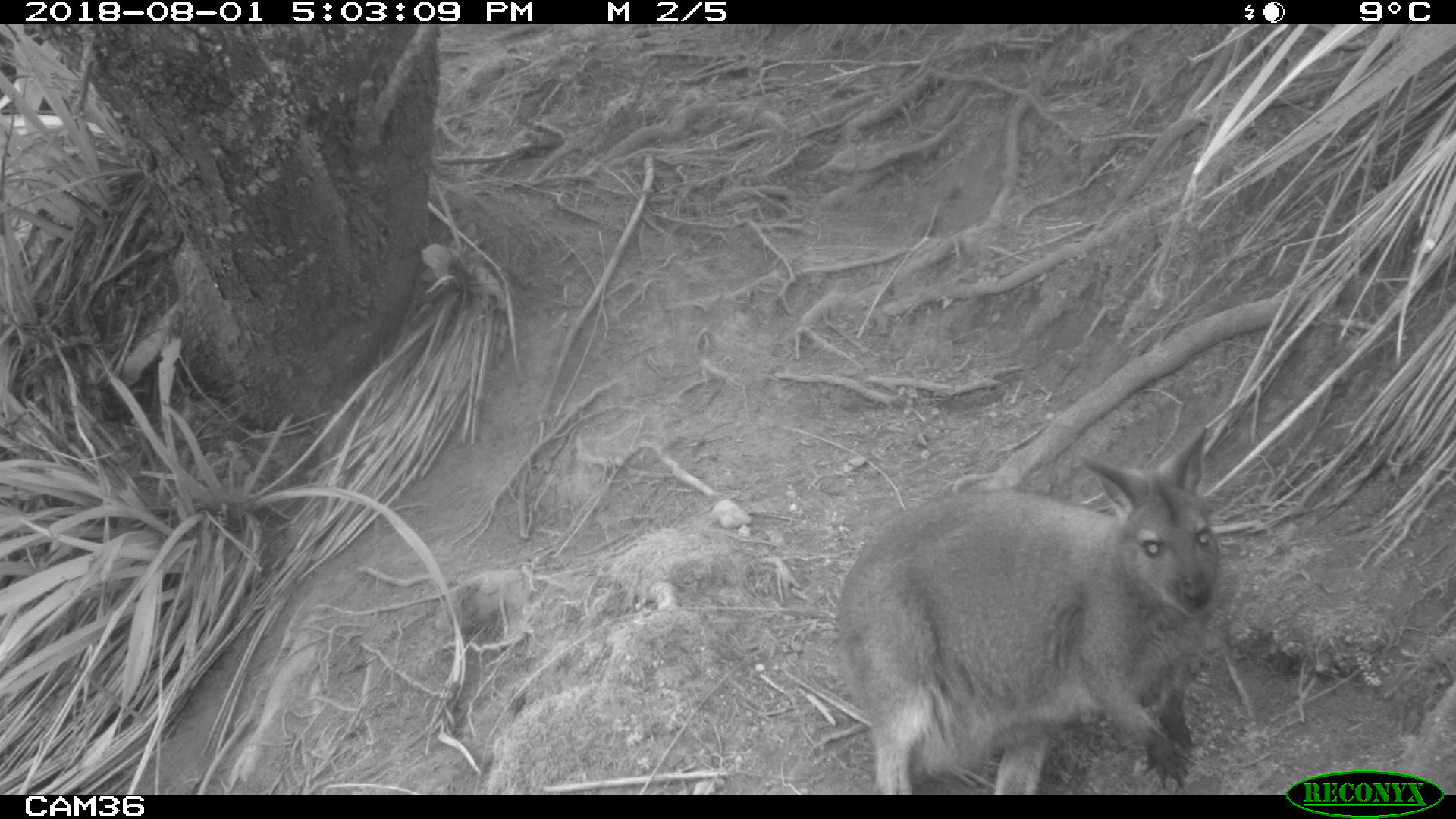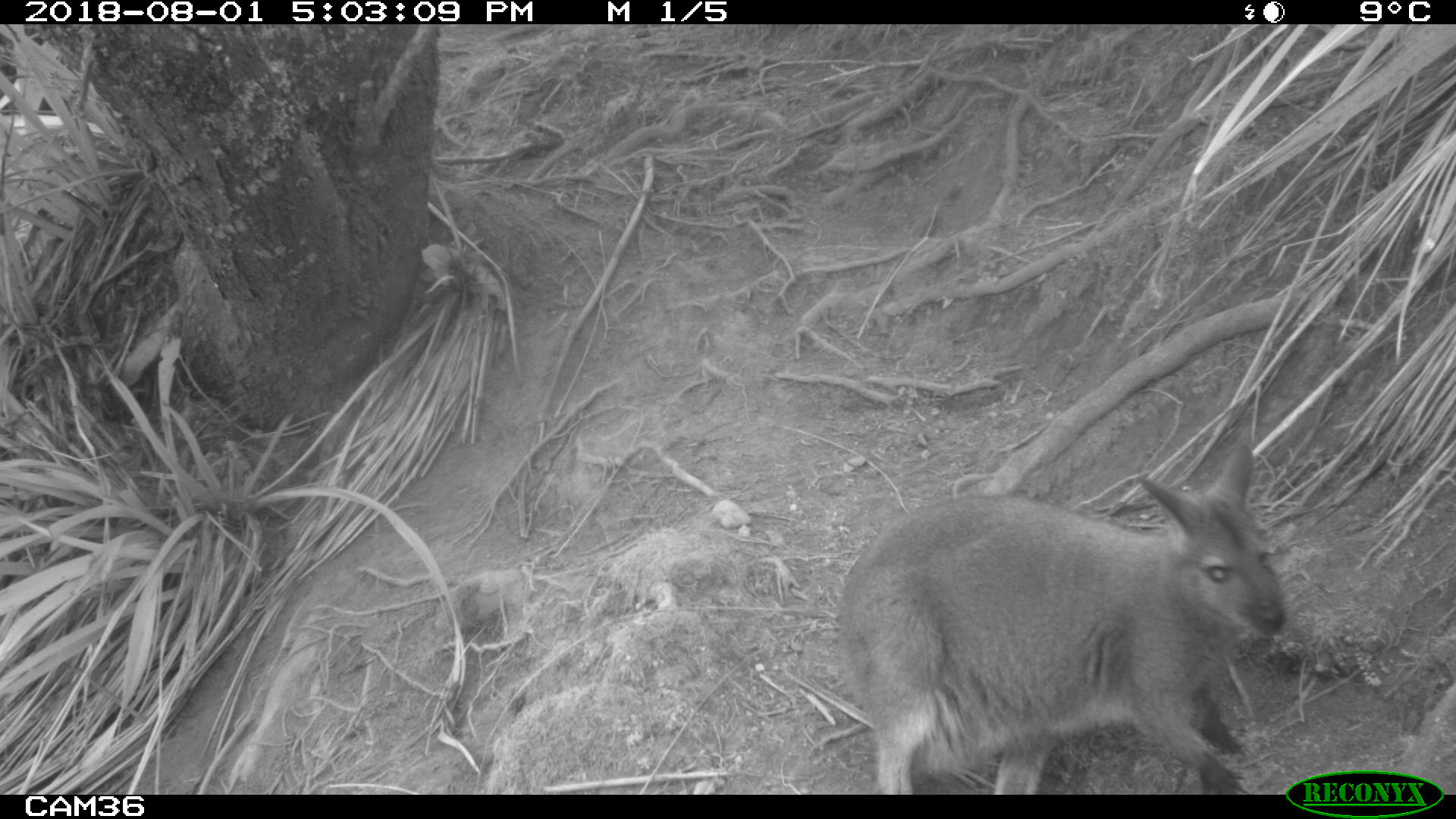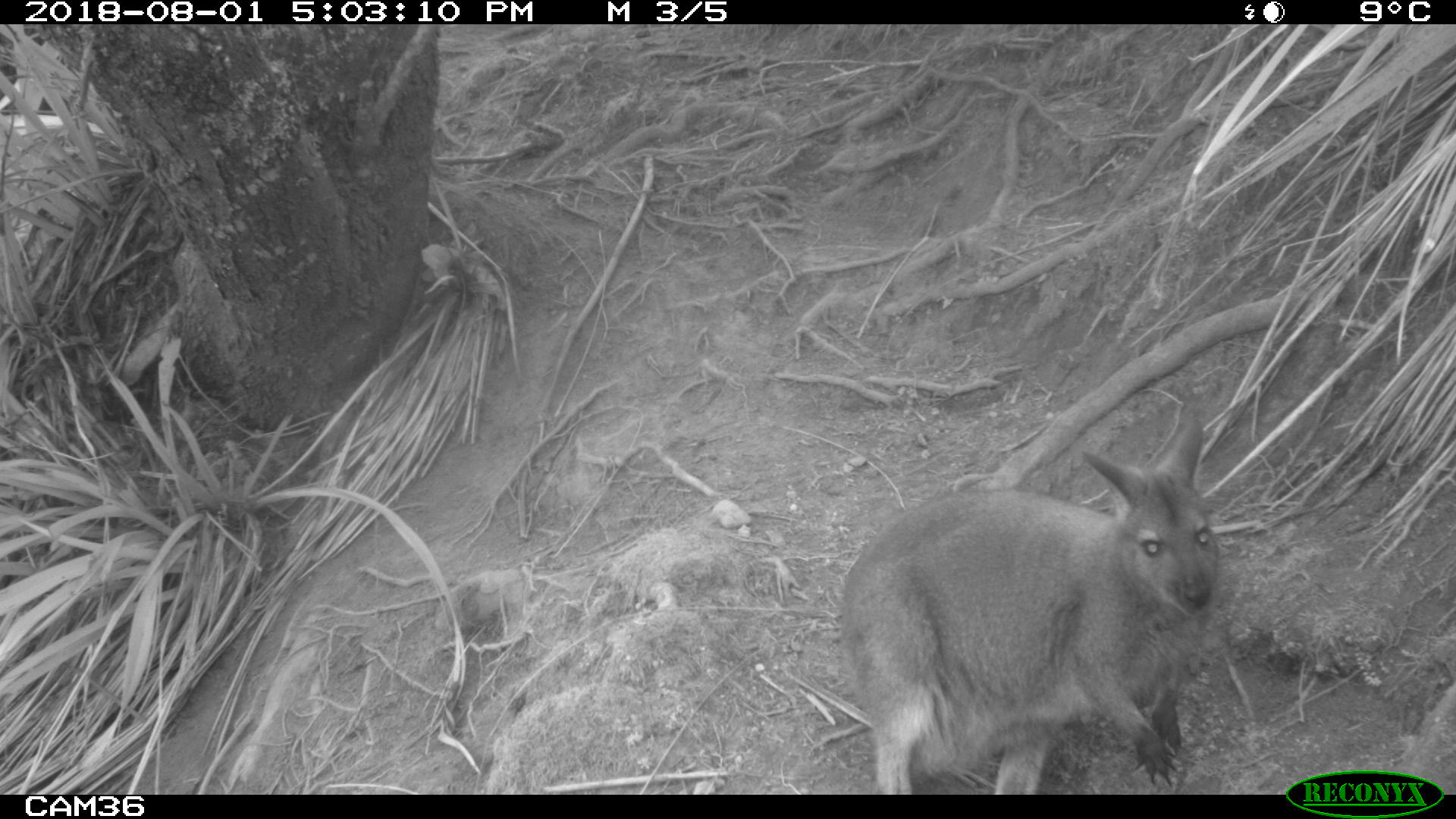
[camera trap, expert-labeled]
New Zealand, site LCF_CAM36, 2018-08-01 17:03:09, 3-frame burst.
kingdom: Animalia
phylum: Chordata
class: Mammalia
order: Diprotodontia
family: Macropodidae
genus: Notamacropus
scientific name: Notamacropus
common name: wallaby